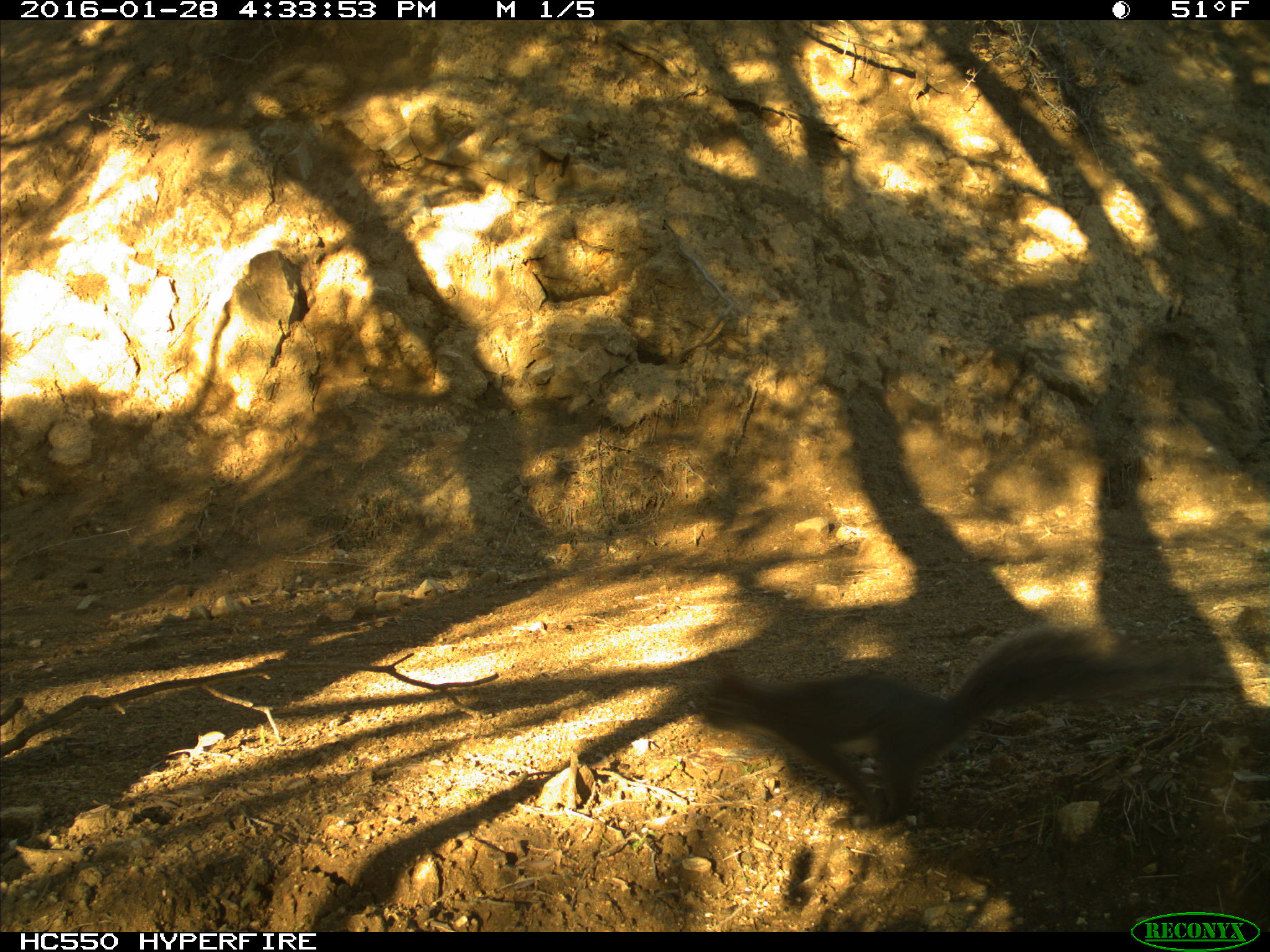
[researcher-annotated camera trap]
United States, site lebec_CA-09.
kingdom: Animalia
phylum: Chordata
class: Mammalia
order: Rodentia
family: Sciuridae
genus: Sciurus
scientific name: Sciurus carolinensis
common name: eastern gray squirrel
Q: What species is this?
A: Sciurus carolinensis (eastern gray squirrel).